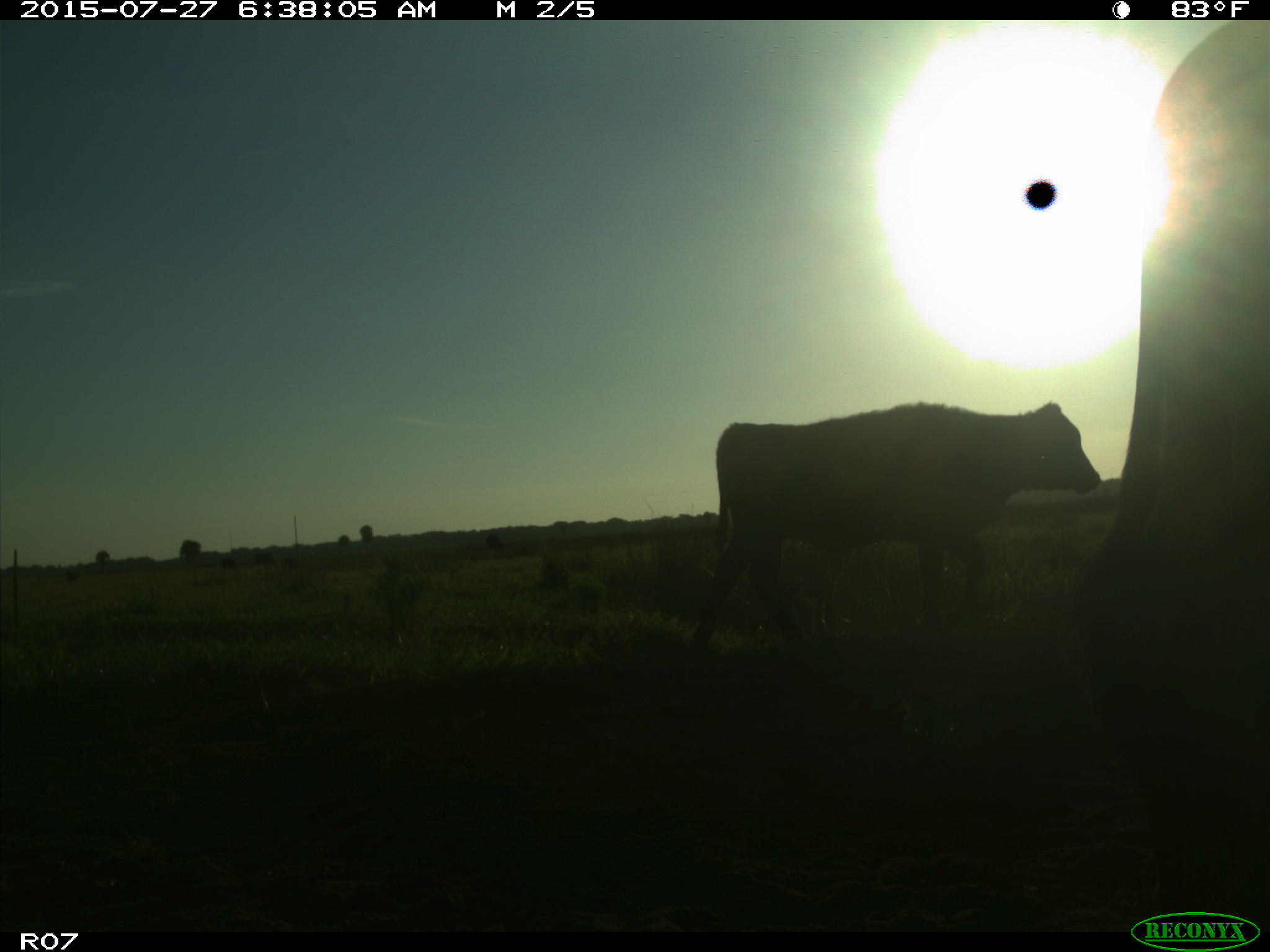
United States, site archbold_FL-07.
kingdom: Animalia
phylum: Chordata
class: Mammalia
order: Artiodactyla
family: Bovidae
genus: Bos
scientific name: Bos taurus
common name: domestic cow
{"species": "Bos taurus (domestic cow)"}